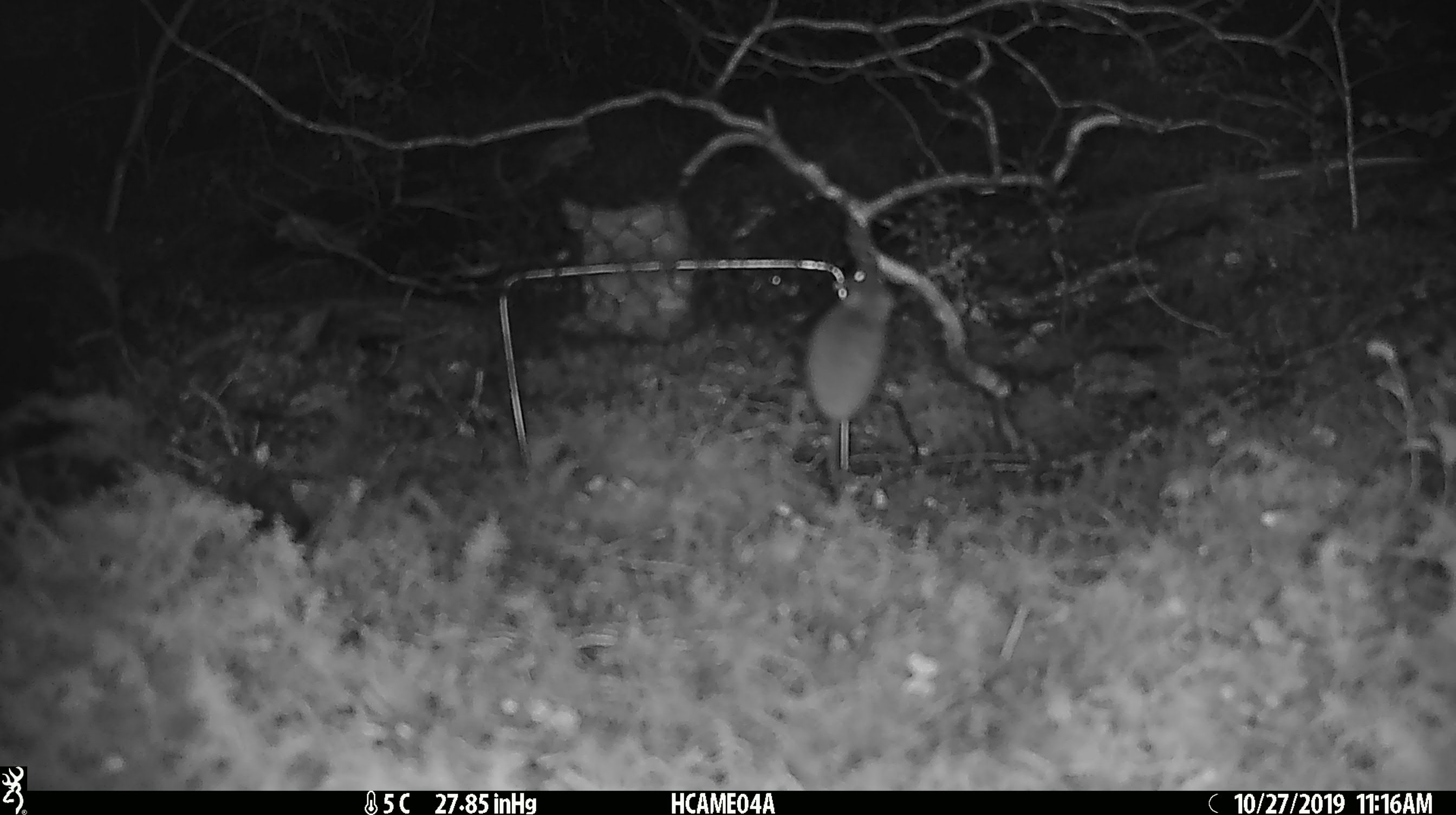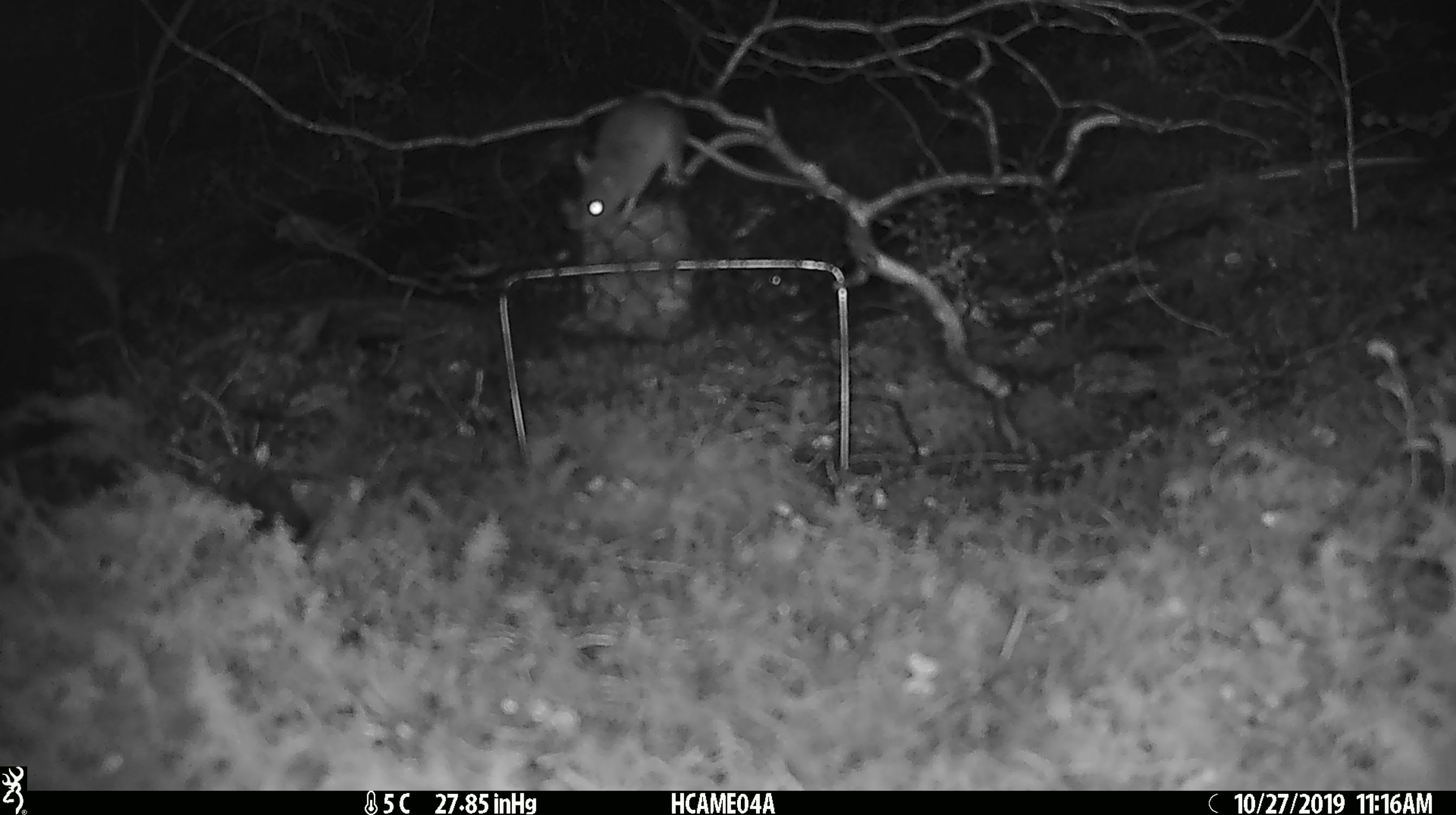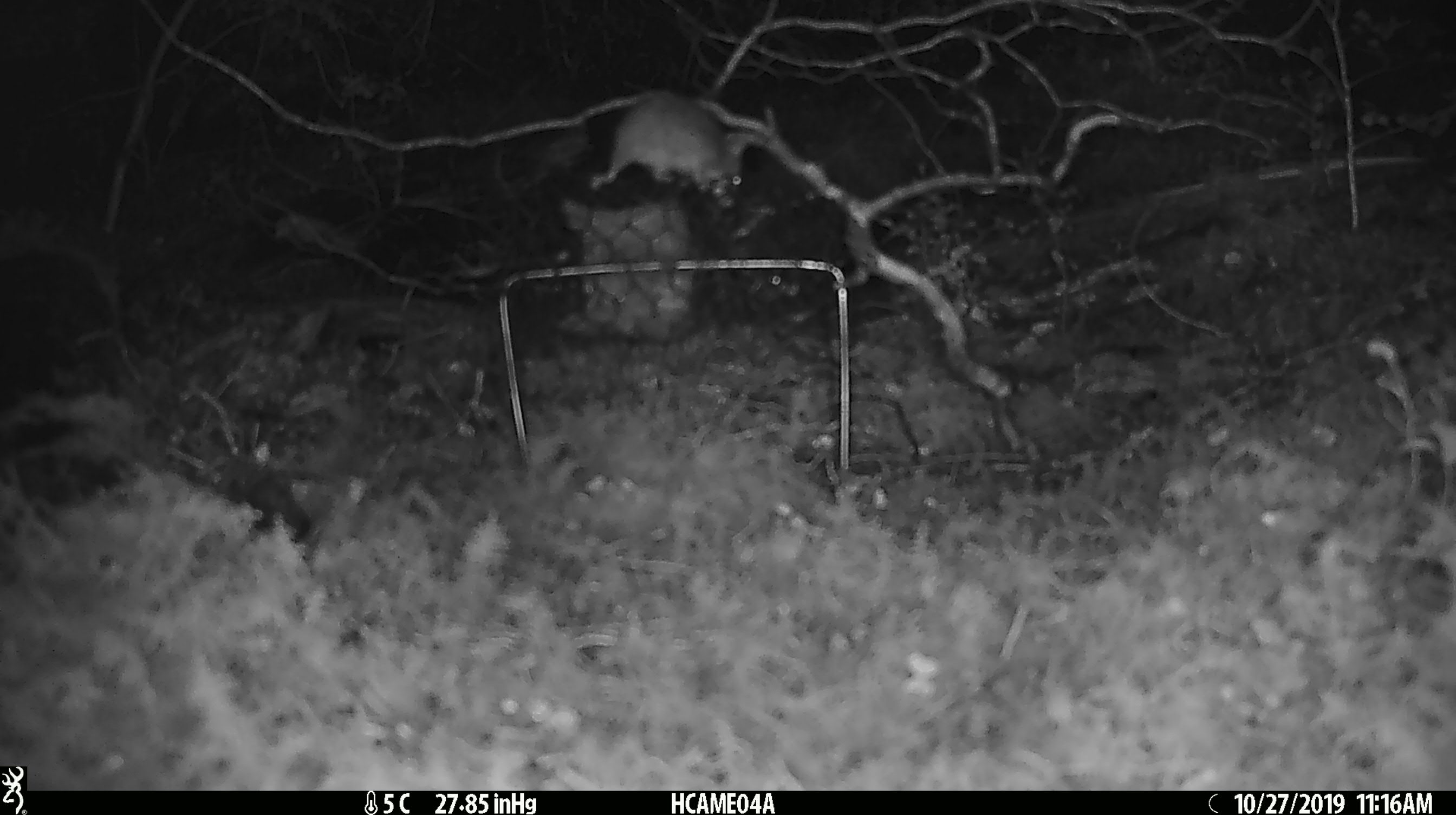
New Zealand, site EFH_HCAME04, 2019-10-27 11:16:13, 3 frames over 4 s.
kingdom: Animalia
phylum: Chordata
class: Mammalia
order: Rodentia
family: Muridae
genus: Mus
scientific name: Mus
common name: mouse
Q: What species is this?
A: Mouse (Mus).